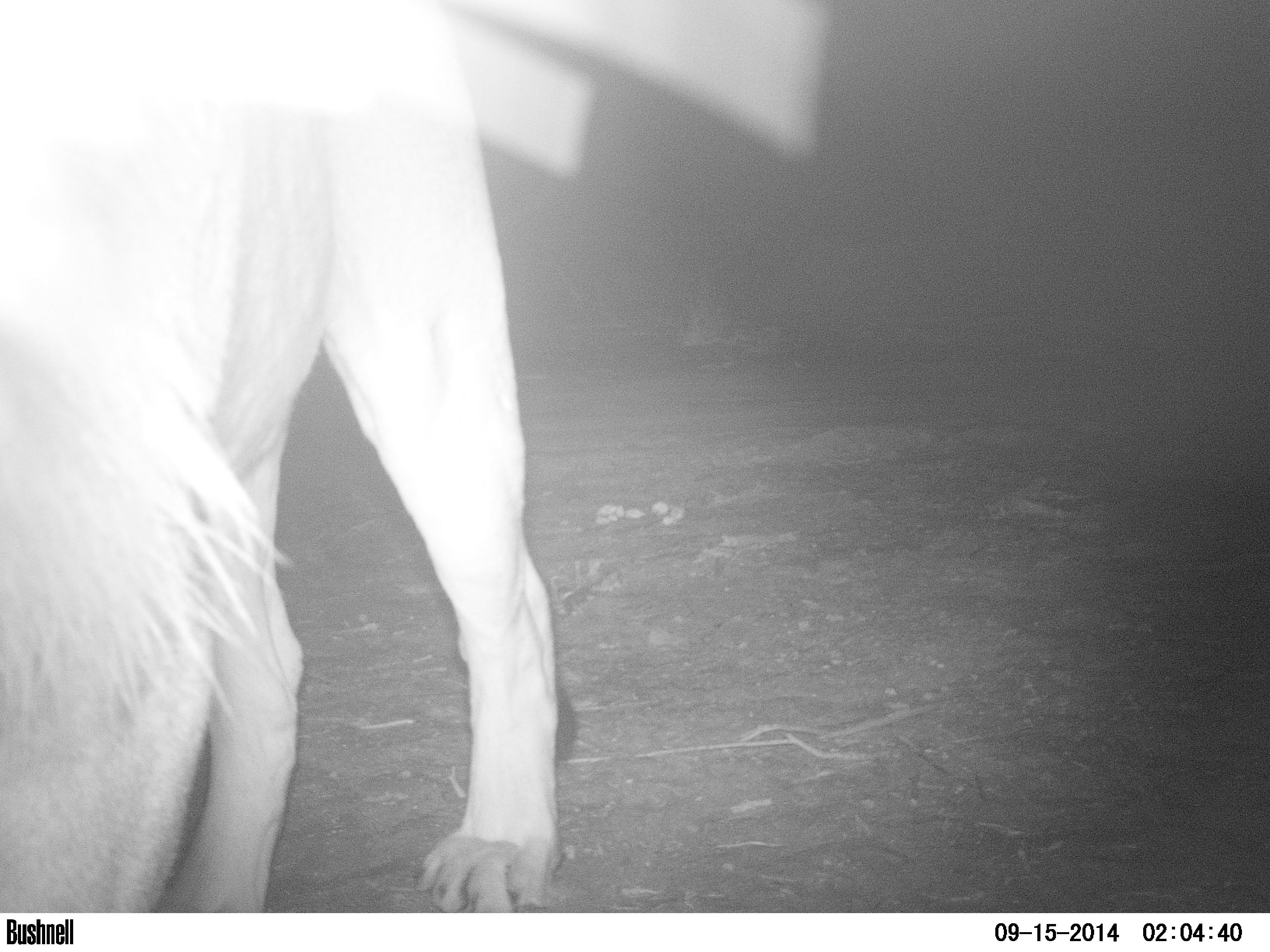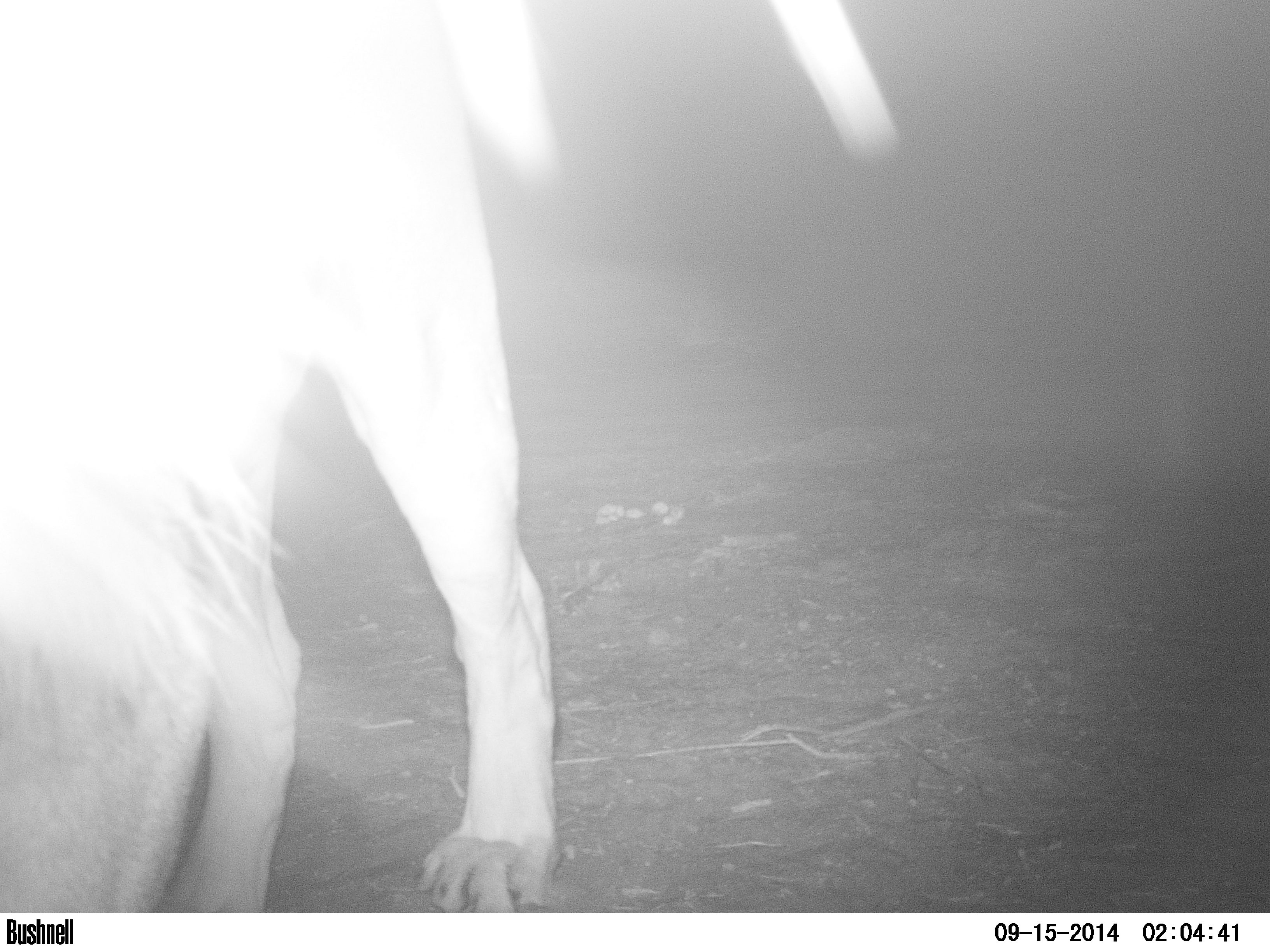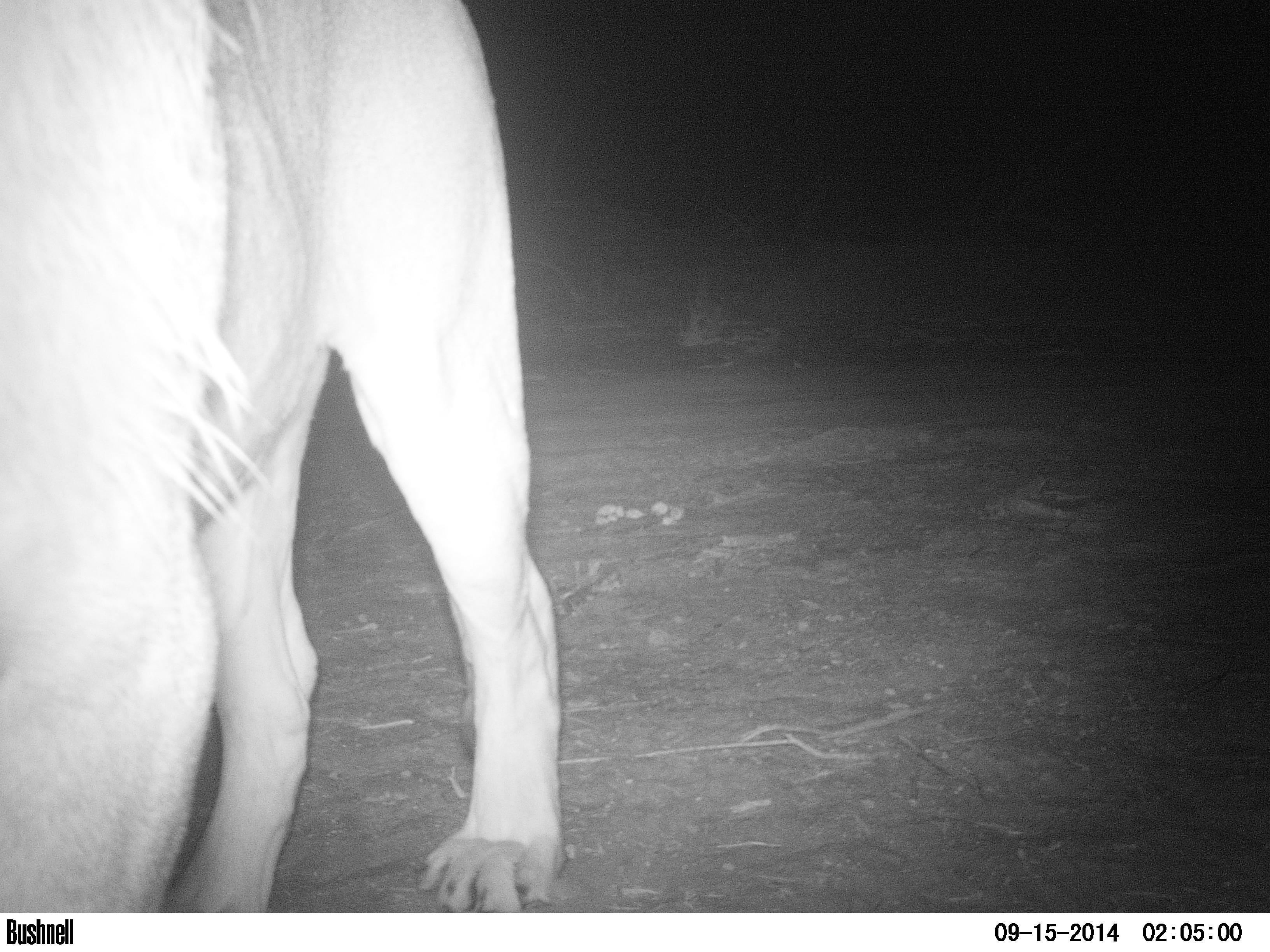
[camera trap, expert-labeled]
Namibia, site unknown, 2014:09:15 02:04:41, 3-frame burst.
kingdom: Animalia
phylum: Chordata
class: Mammalia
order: Carnivora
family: Felidae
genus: Panthera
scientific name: Panthera leo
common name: lion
Panthera leo (lion).